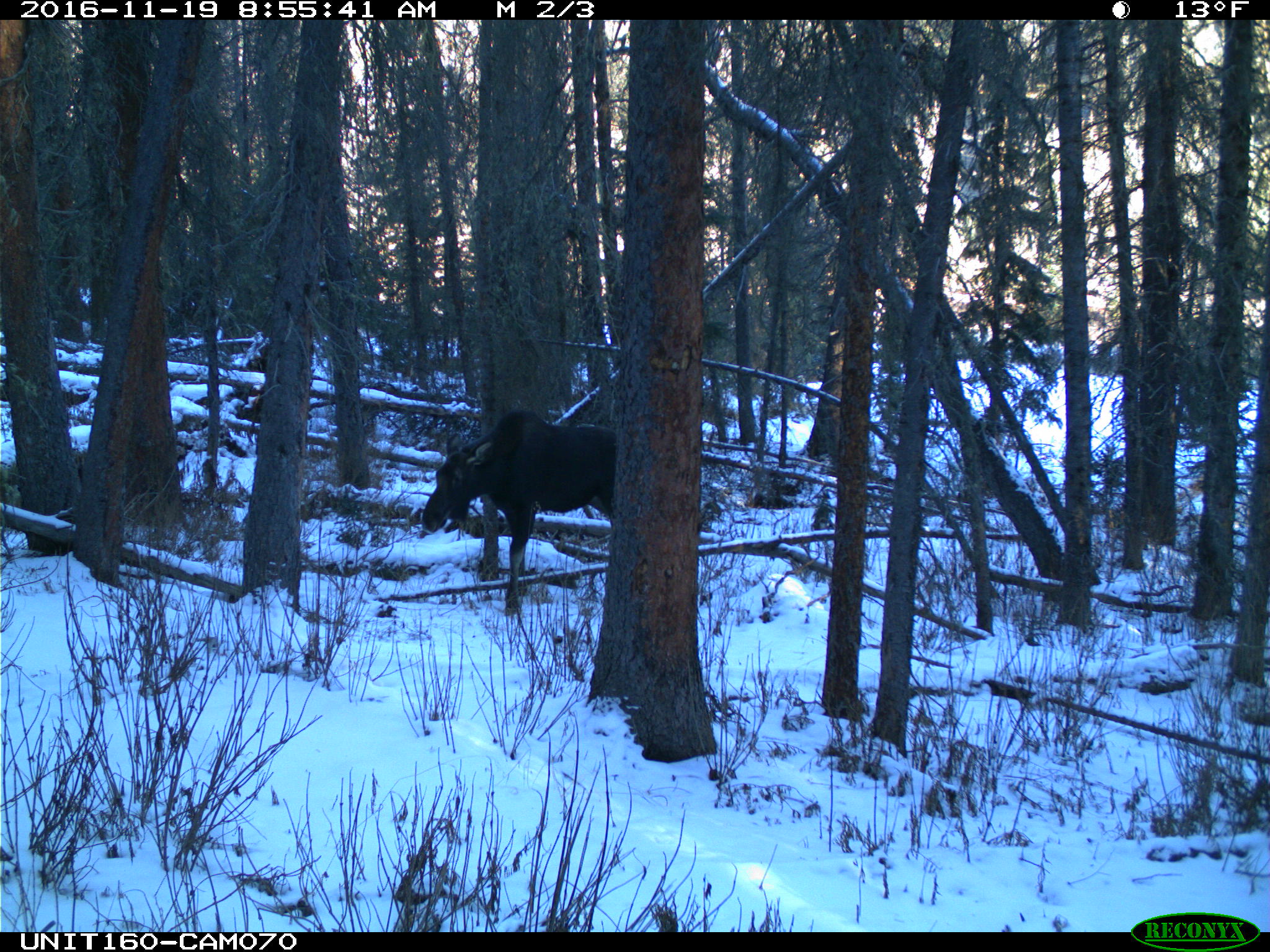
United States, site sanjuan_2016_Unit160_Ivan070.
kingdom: Animalia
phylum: Chordata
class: Mammalia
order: Artiodactyla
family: Cervidae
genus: Alces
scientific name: Alces alces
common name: moose